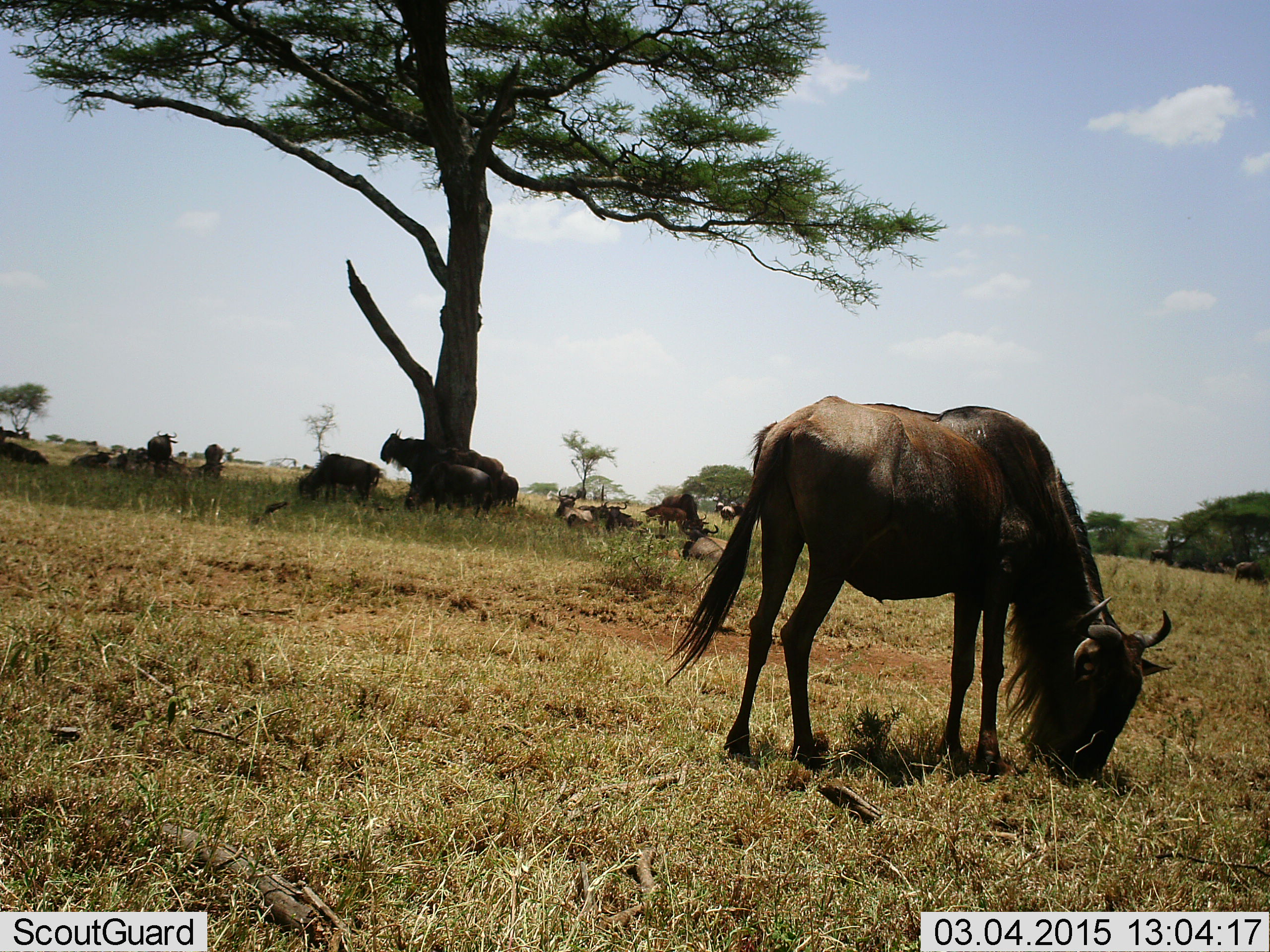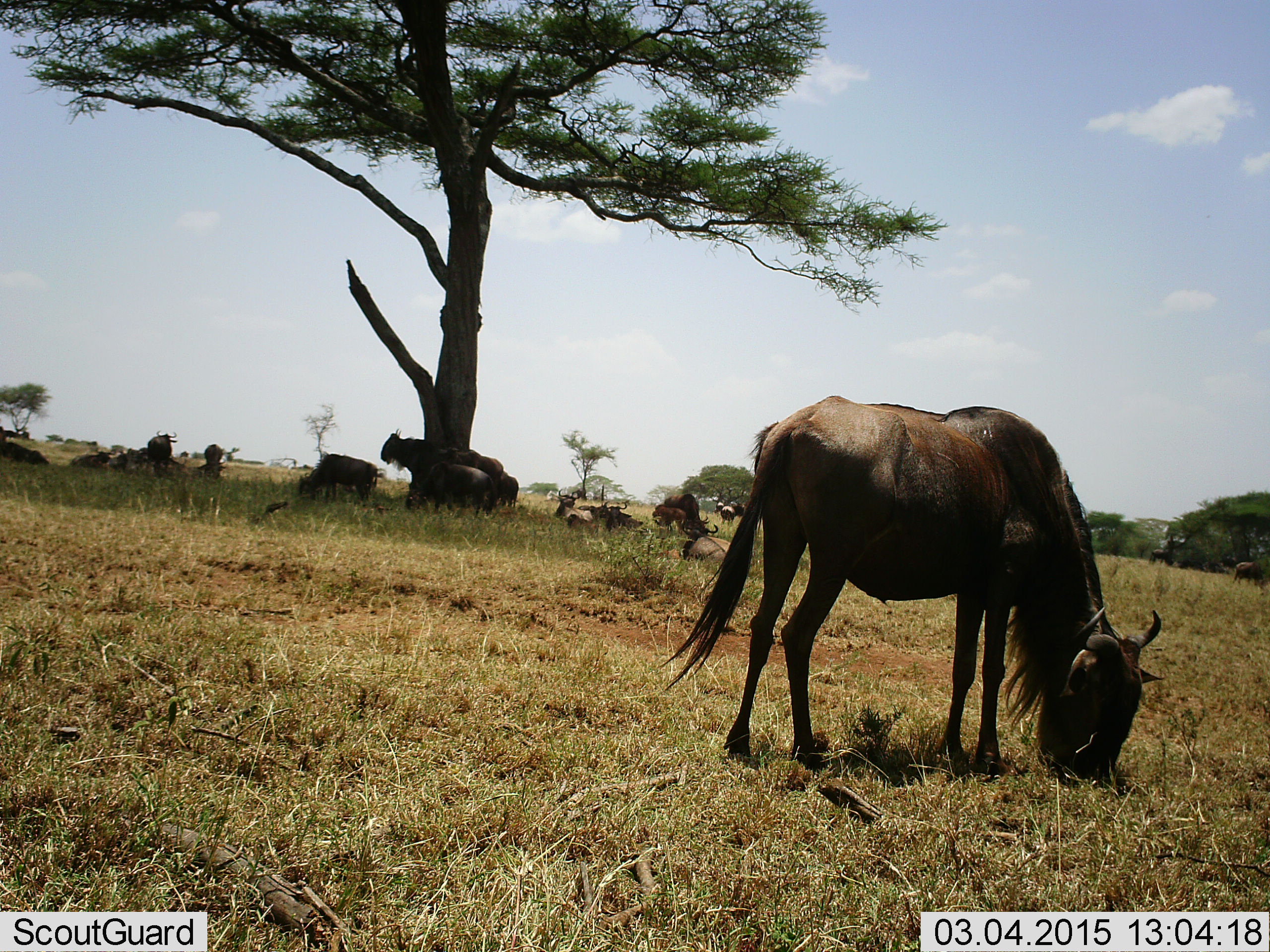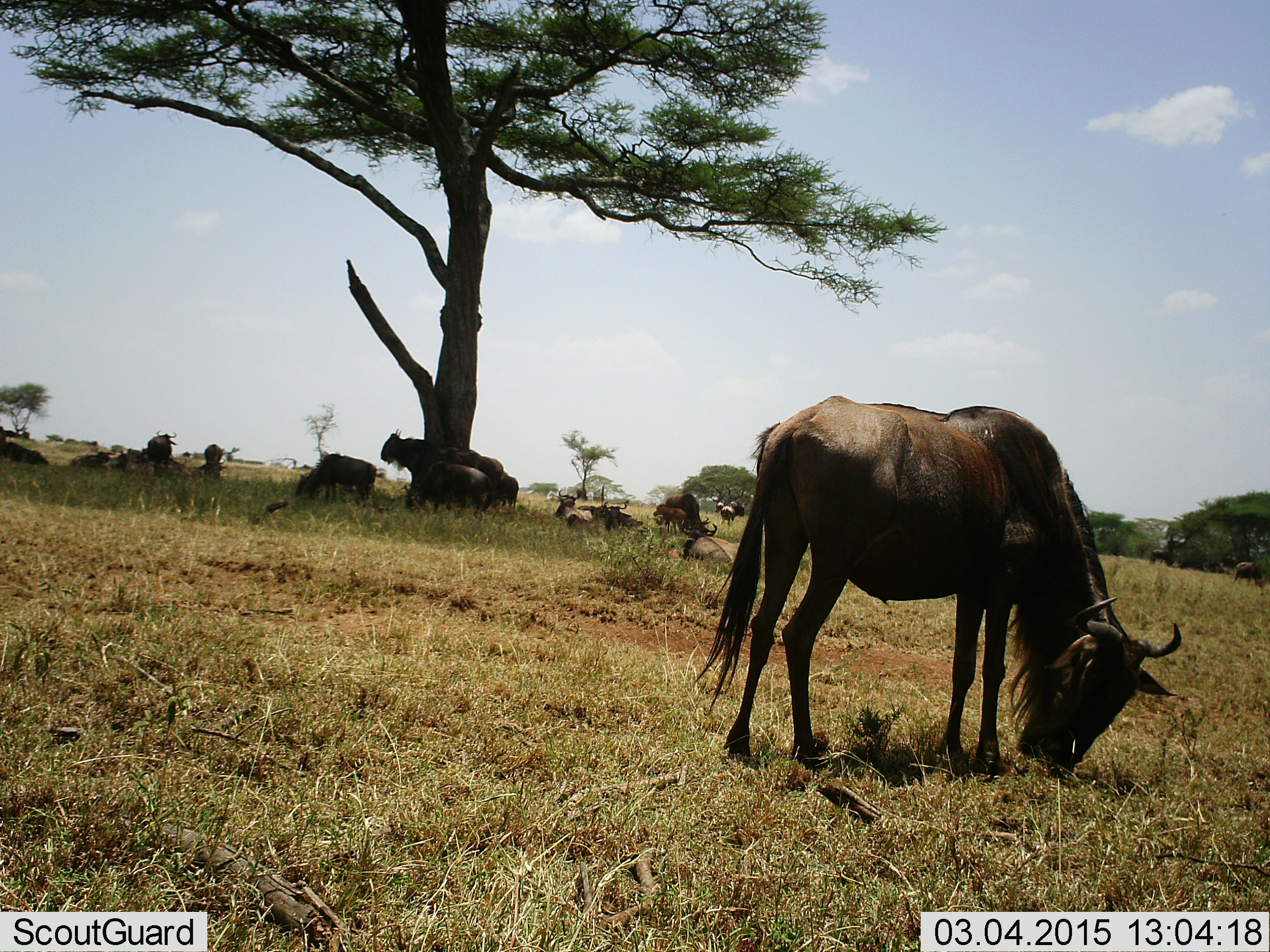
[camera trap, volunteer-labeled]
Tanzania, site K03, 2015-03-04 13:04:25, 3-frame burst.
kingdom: Animalia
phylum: Chordata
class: Mammalia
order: Artiodactyla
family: Bovidae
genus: Connochaetes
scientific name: Connochaetes taurinus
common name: blue wildebeest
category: wildebeest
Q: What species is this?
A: Wildebeest (blue wildebeest) (Connochaetes taurinus).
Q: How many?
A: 11-50.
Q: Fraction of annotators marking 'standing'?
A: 60%.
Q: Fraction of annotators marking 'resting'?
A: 80%.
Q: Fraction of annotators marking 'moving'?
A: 0%.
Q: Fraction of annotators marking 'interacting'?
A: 10%.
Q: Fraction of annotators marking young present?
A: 20%.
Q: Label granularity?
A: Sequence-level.